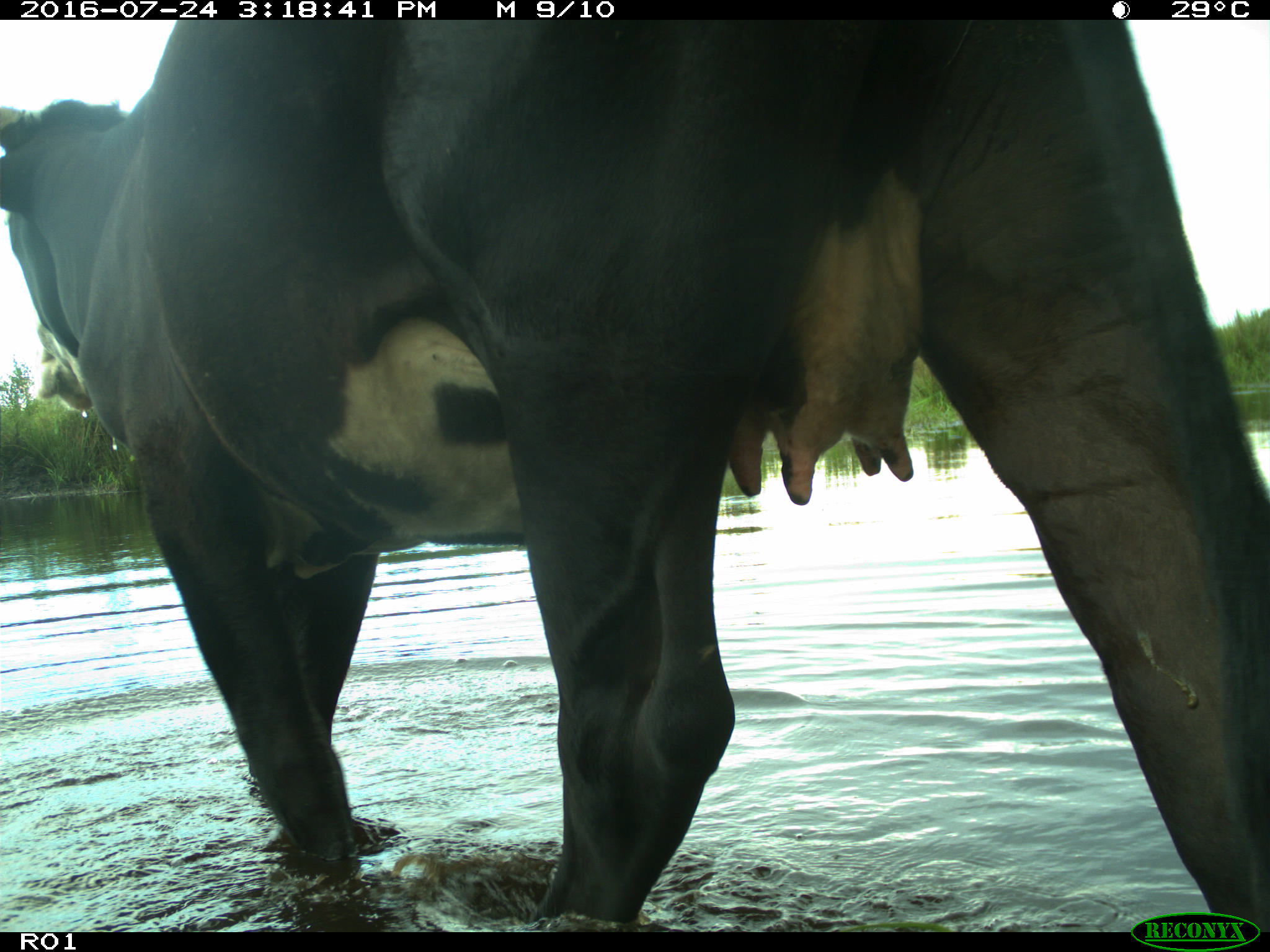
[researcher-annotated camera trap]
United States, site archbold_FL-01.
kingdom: Animalia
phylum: Chordata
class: Mammalia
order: Artiodactyla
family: Bovidae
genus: Bos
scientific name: Bos taurus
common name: domestic cow